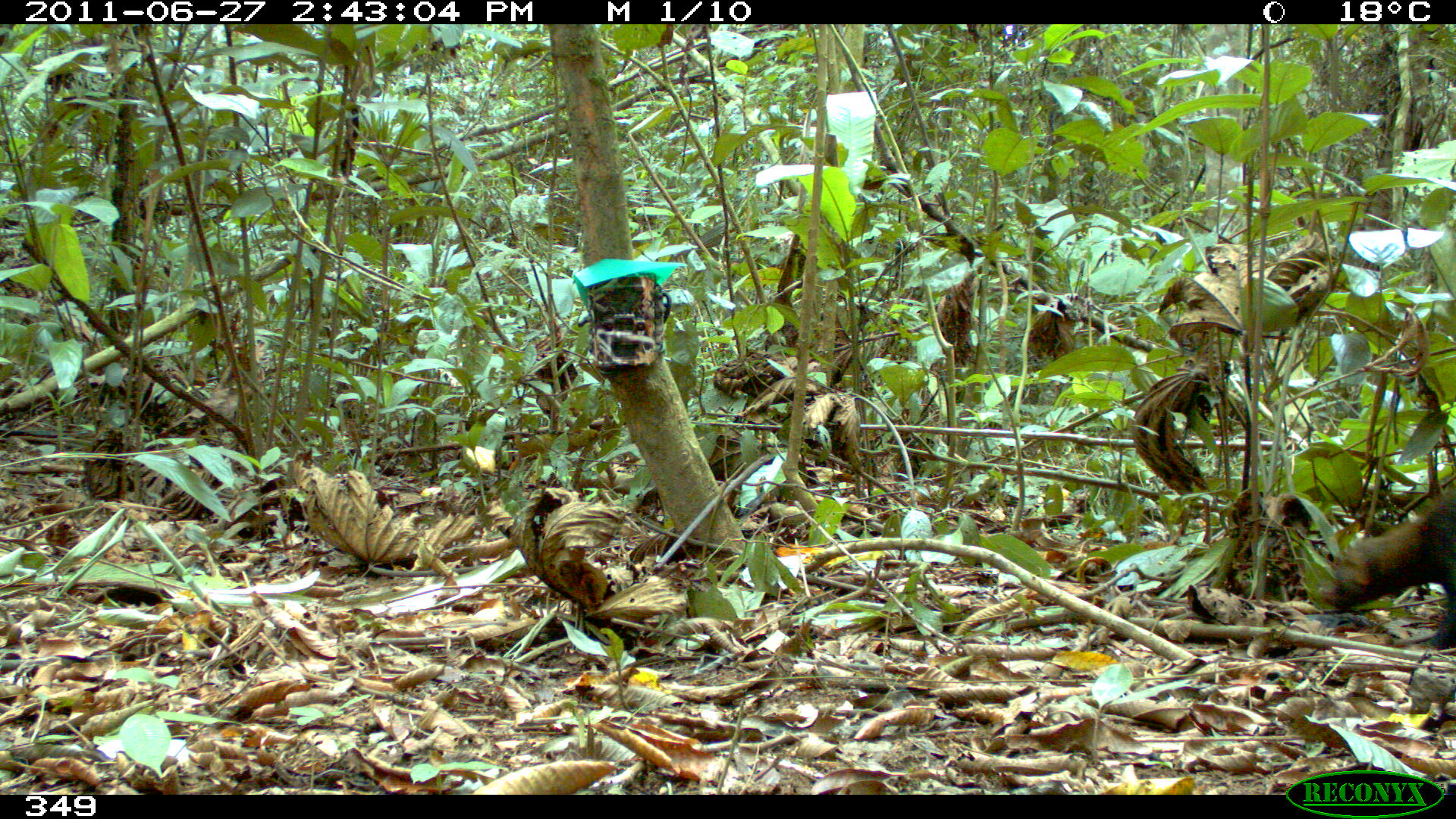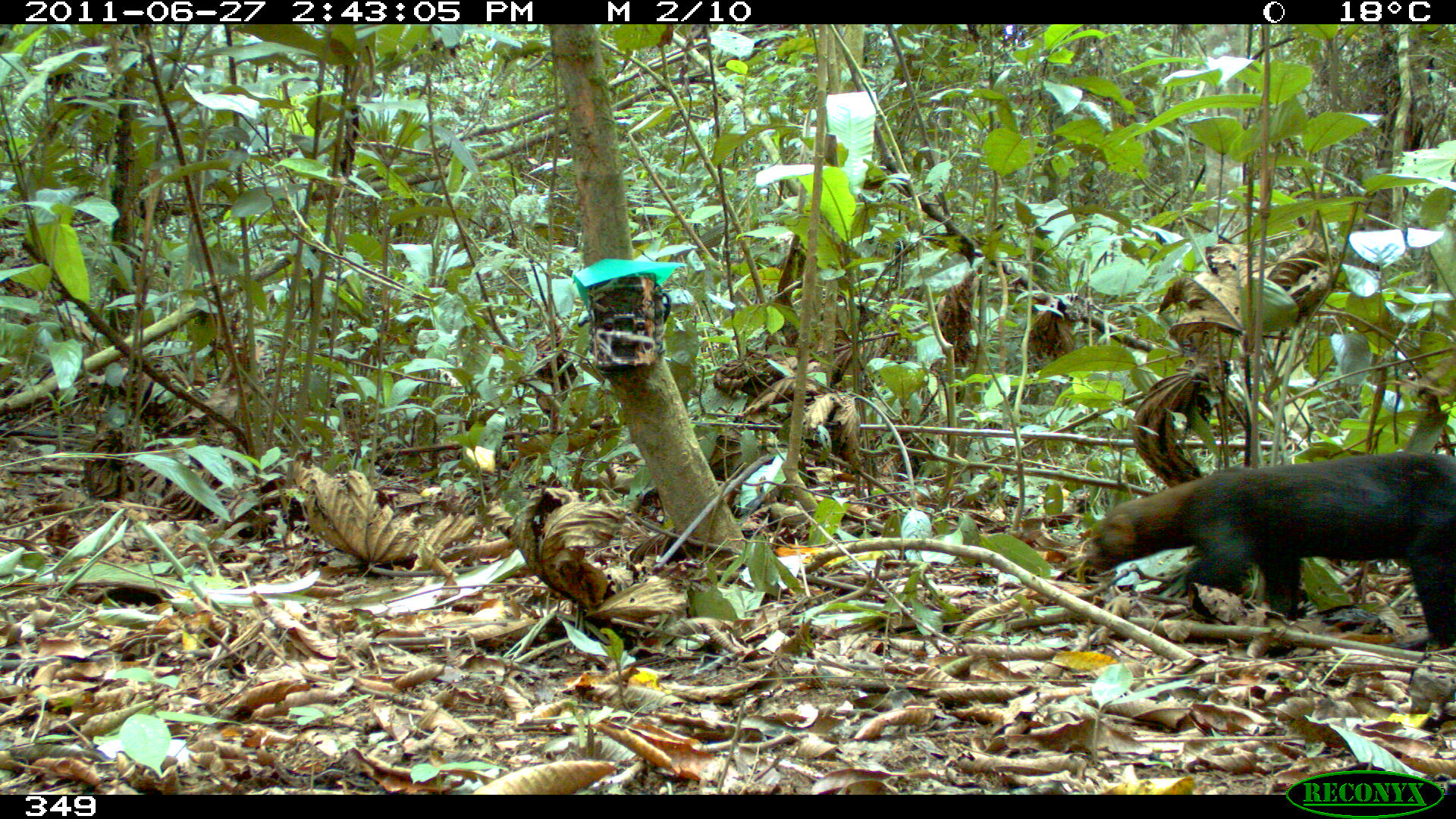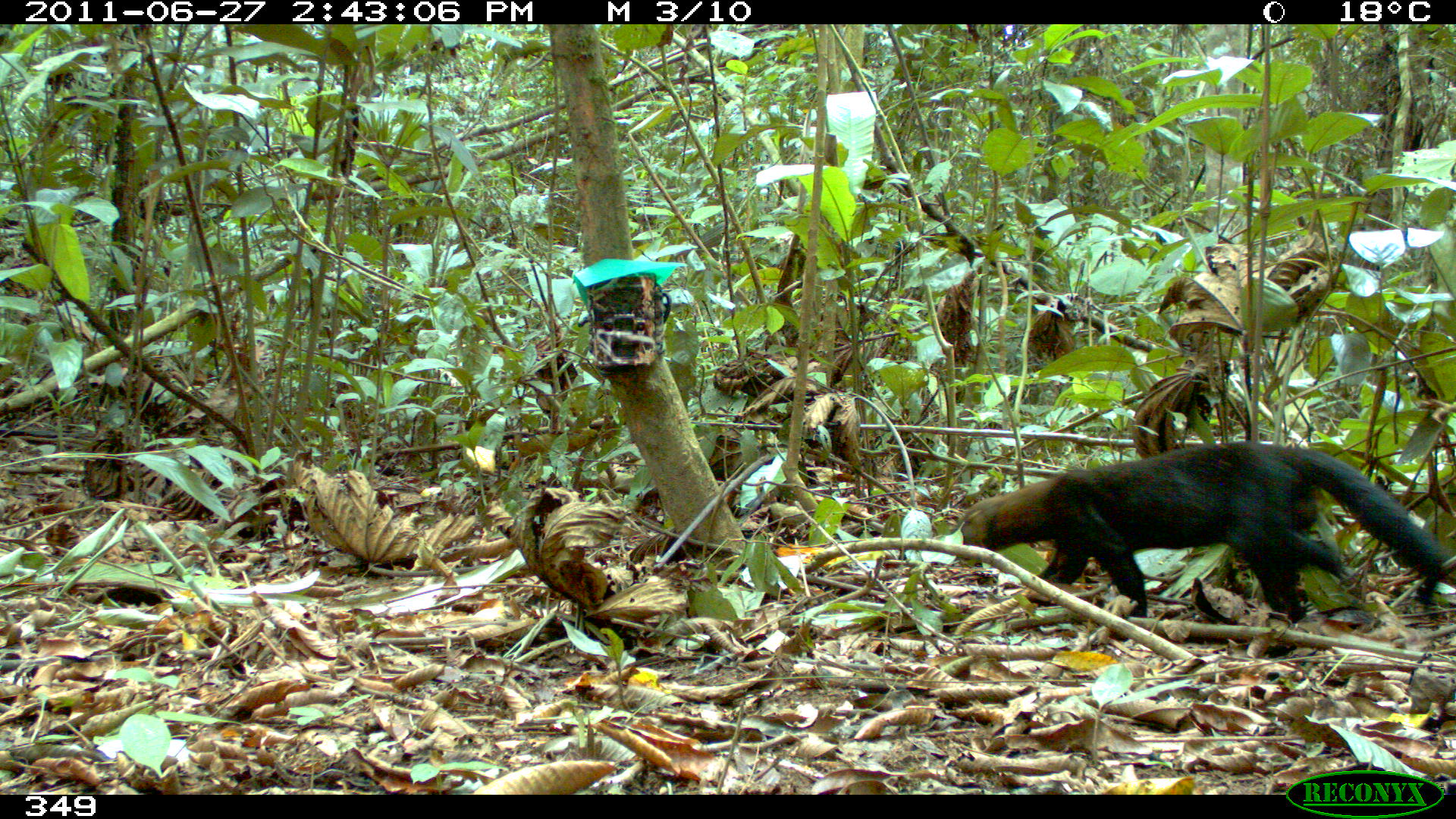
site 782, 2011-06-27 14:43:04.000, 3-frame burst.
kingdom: Animalia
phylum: Chordata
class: Mammalia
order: Carnivora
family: Mustelidae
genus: Eira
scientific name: Eira barbara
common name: tayra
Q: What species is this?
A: Eira barbara (tayra).